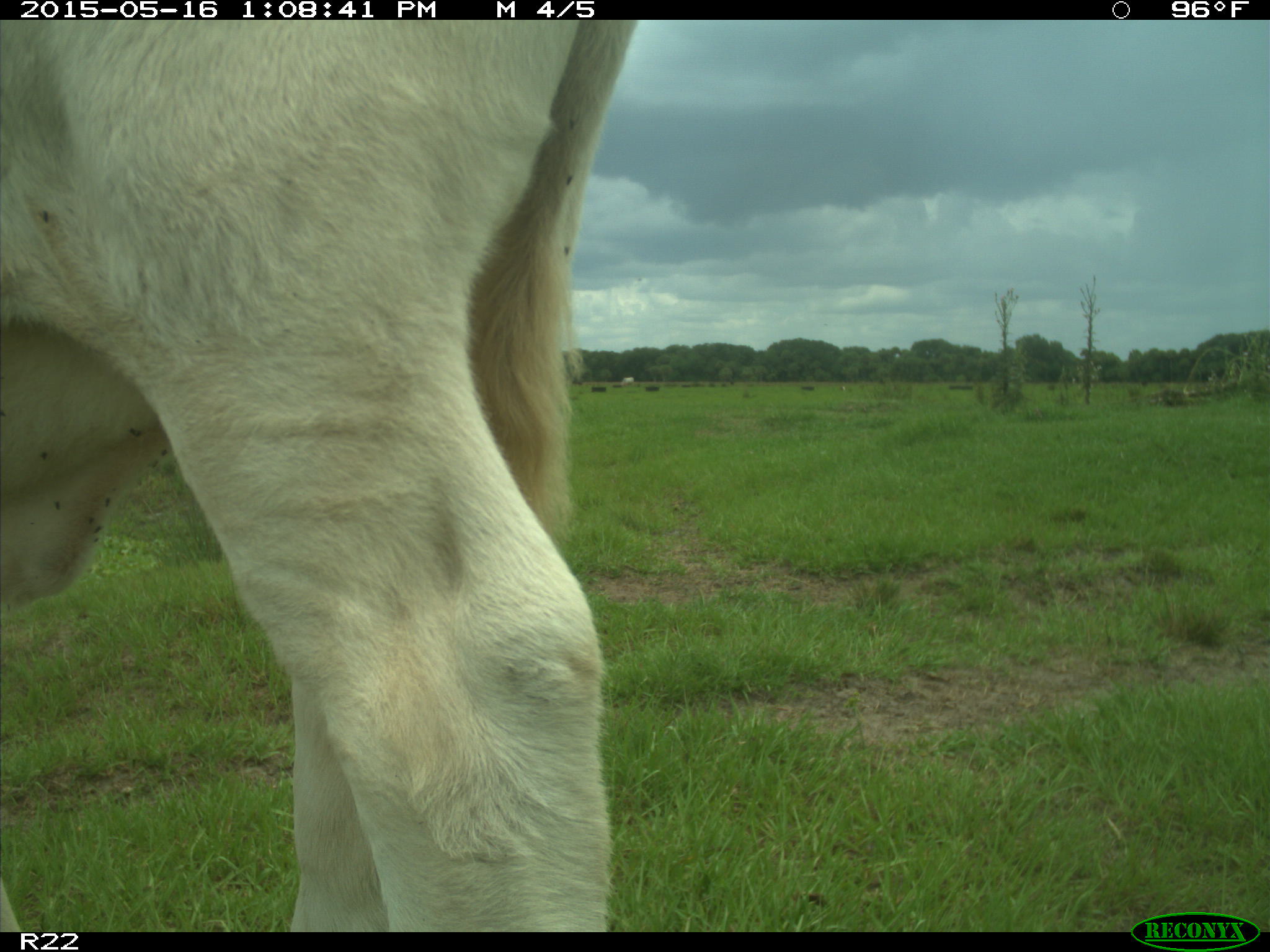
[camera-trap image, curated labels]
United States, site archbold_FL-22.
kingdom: Animalia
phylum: Chordata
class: Mammalia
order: Artiodactyla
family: Bovidae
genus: Bos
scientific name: Bos taurus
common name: domestic cow